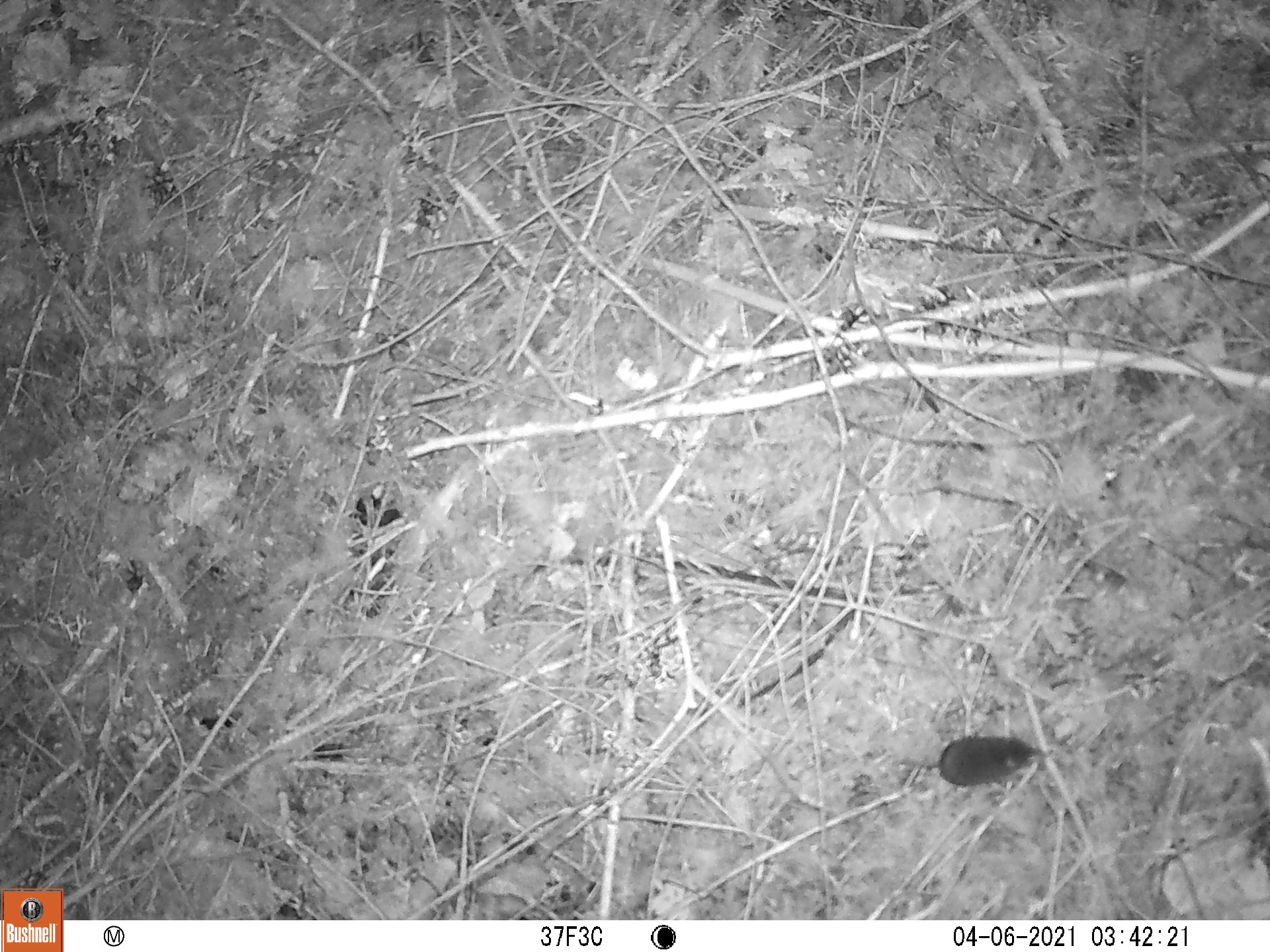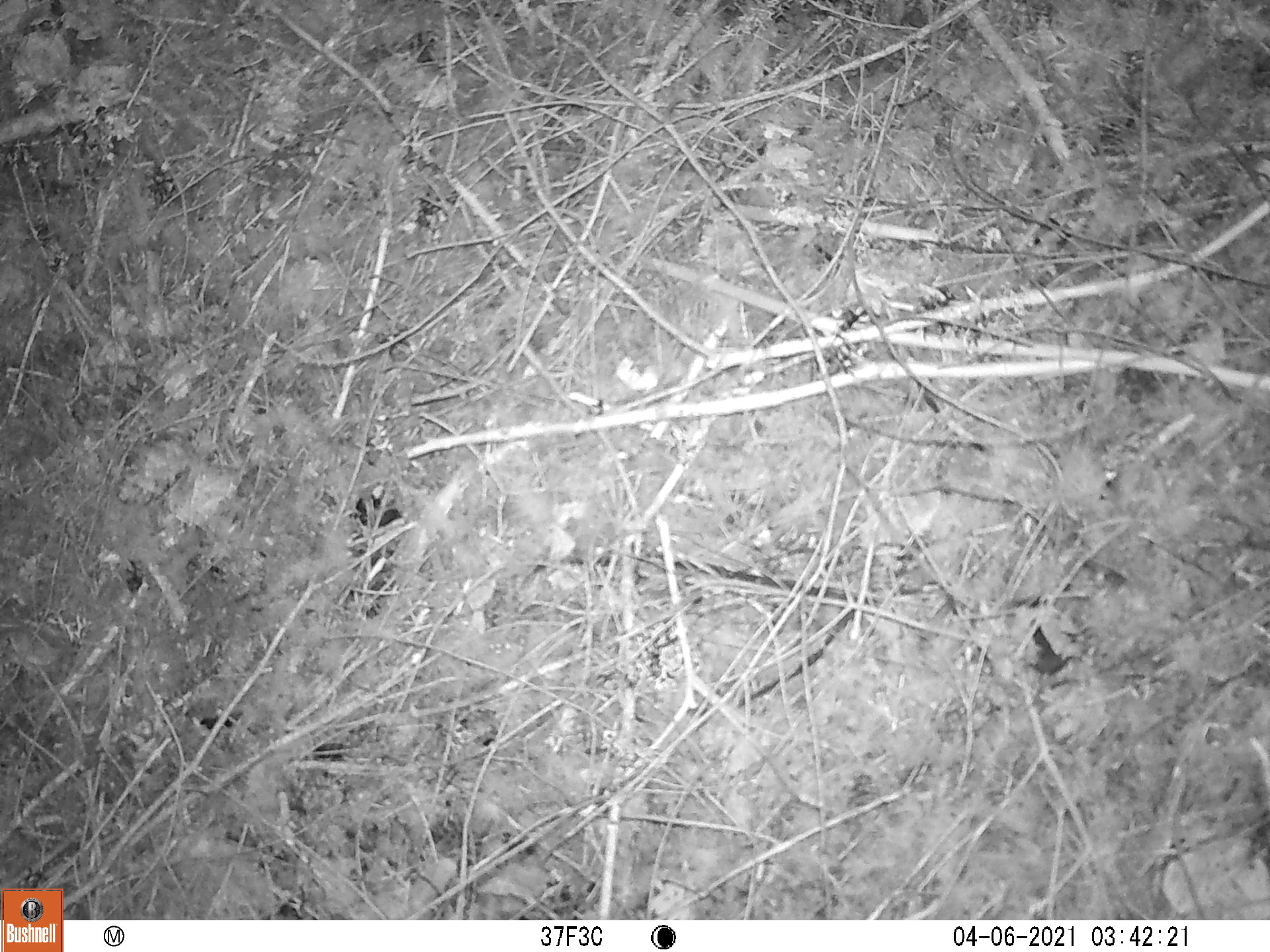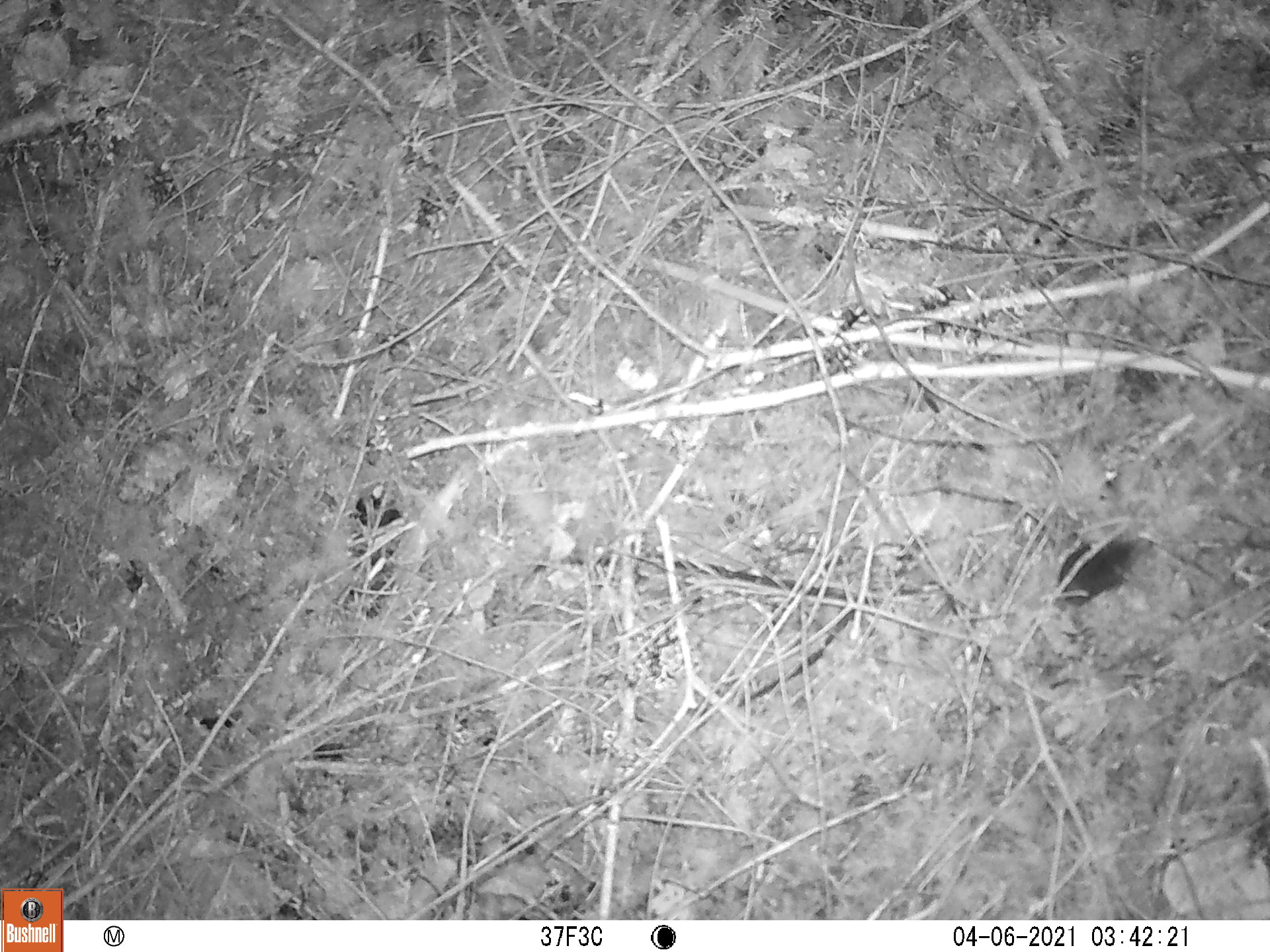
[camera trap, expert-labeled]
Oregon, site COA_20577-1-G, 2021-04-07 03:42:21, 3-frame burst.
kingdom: Animalia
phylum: Chordata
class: Mammalia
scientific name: Mammalia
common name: small mammal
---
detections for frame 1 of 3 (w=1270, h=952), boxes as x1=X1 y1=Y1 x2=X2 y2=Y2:
small mammal: x1=887 y1=730 x2=1059 y2=786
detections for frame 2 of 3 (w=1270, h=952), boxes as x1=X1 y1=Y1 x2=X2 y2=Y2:
small mammal: x1=1020 y1=588 x2=1080 y2=697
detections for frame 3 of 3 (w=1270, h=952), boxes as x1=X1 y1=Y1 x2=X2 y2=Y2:
small mammal: x1=1037 y1=533 x2=1157 y2=622